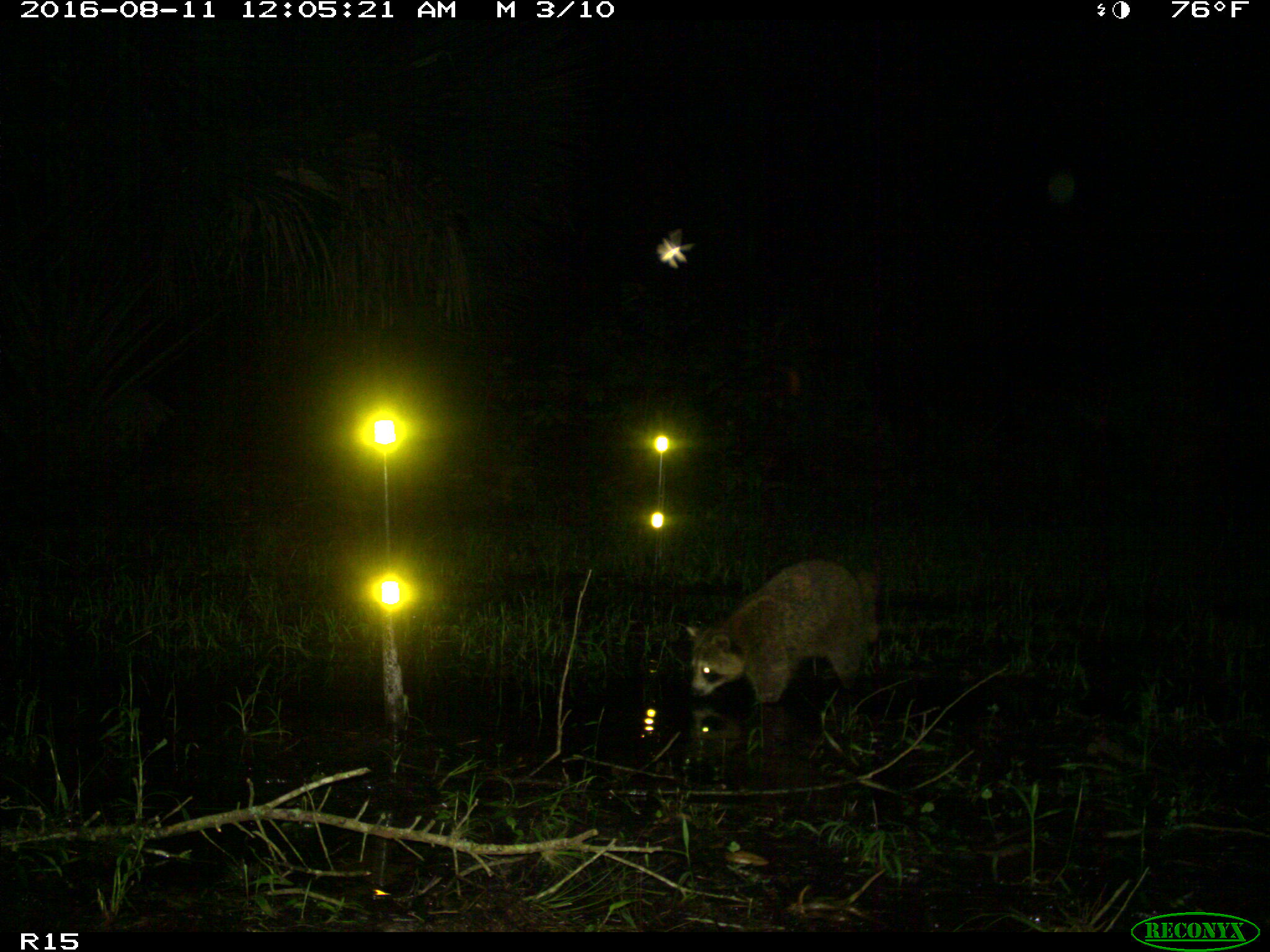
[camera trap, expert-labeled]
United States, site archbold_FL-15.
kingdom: Animalia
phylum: Chordata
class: Mammalia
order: Carnivora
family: Procyonidae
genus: Procyon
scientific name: Procyon lotor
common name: common raccoon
Procyon lotor (common raccoon).